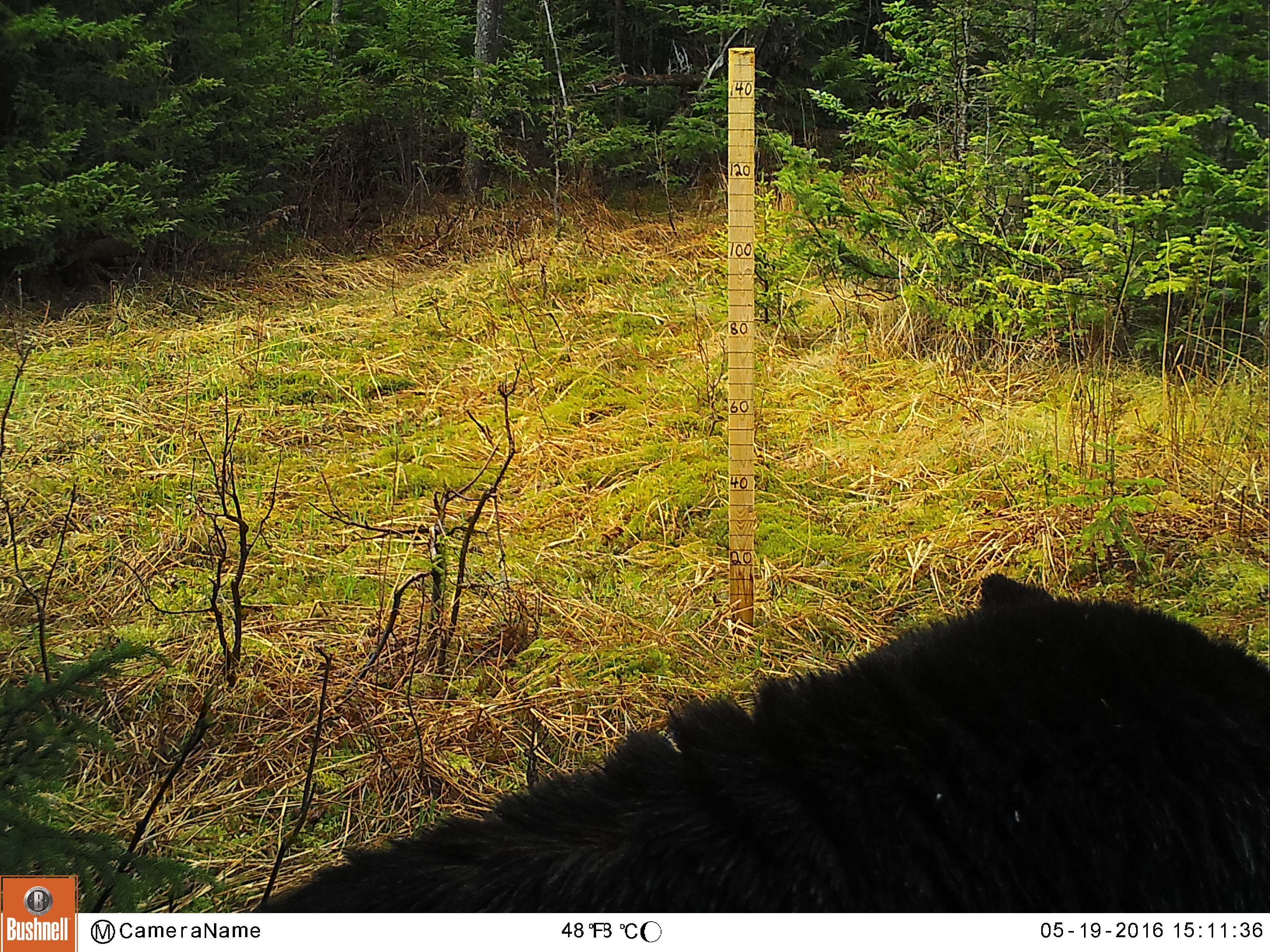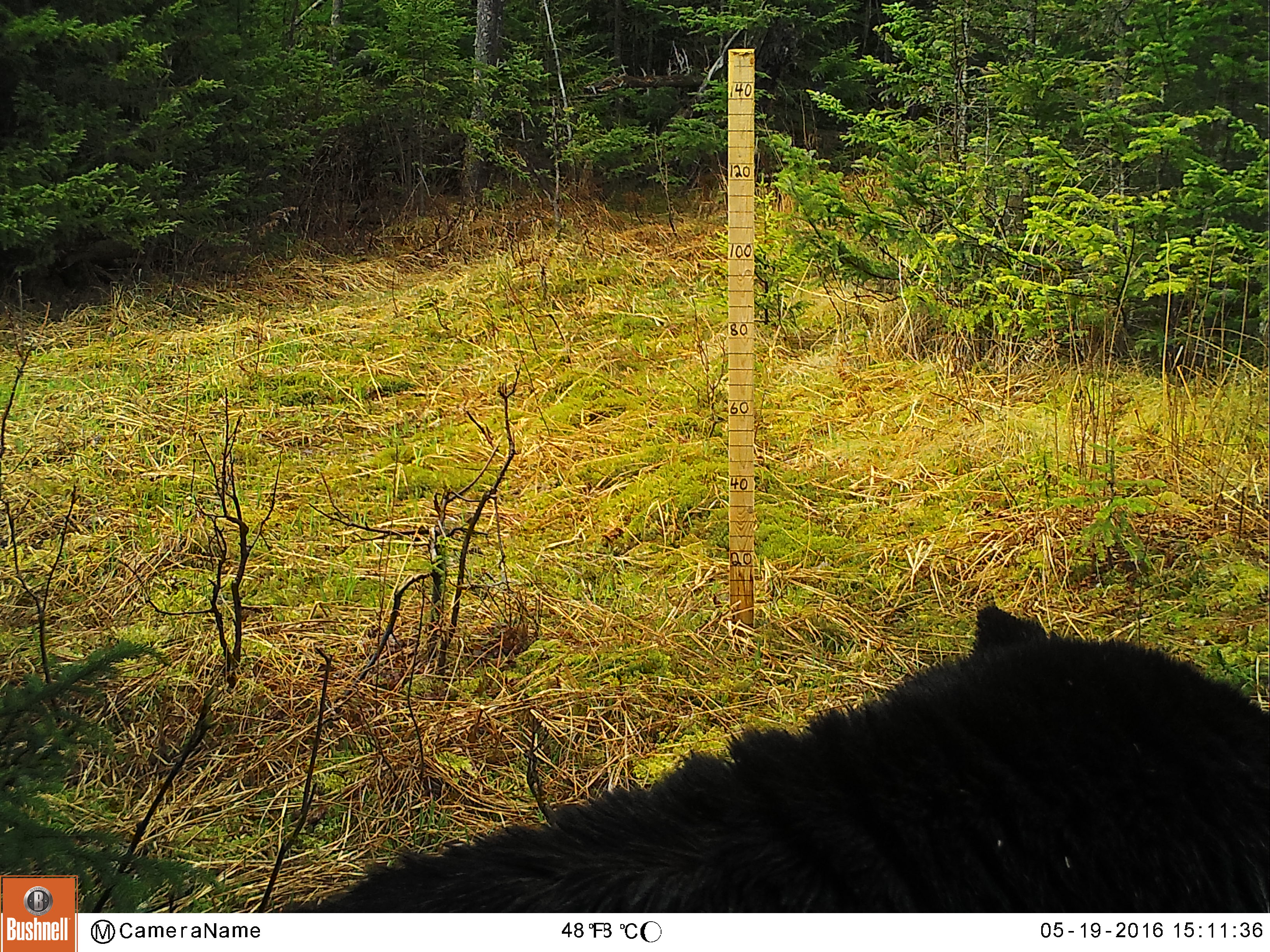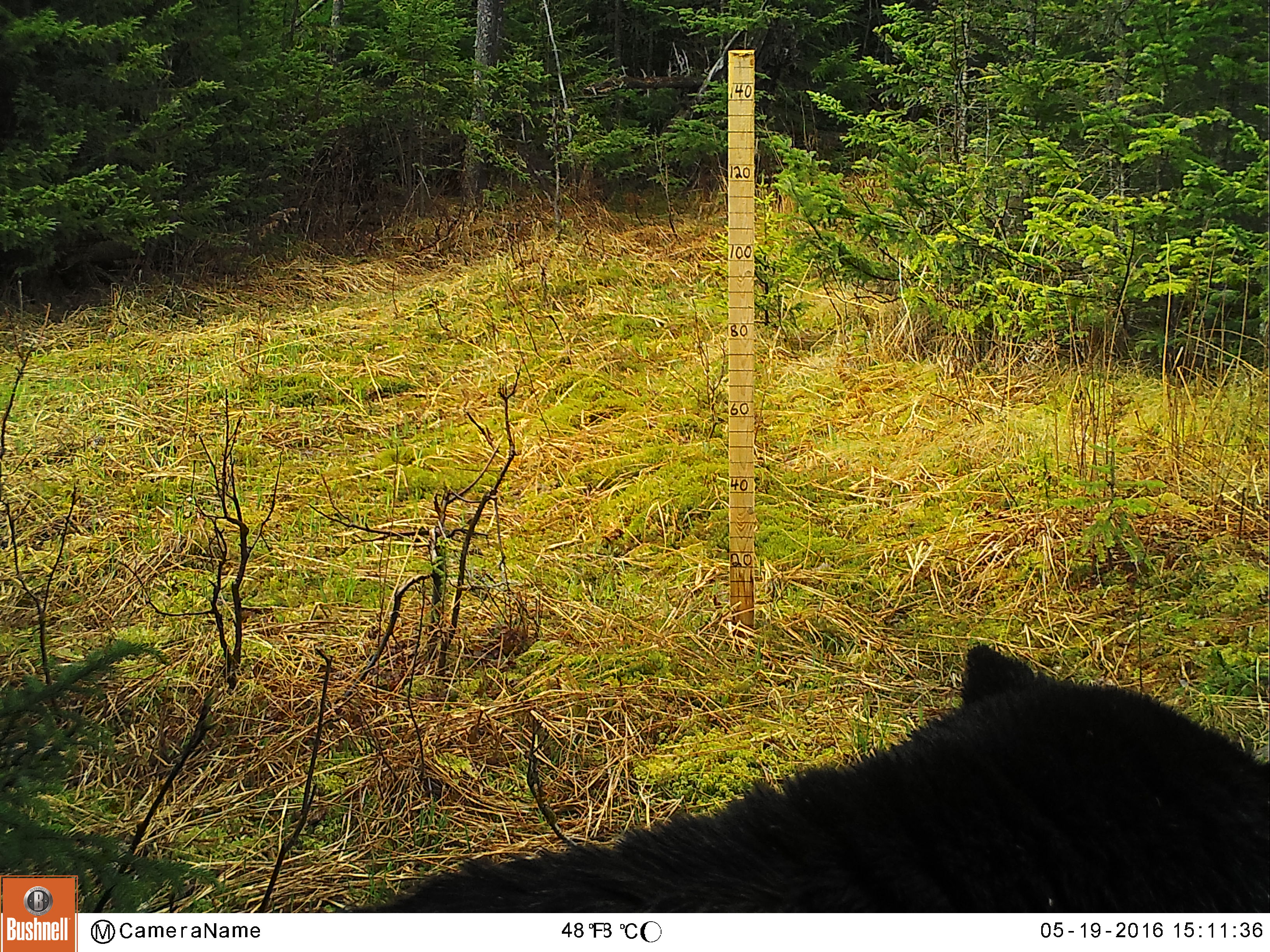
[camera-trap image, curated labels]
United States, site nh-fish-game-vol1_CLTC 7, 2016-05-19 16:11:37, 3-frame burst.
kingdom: Animalia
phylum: Chordata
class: Mammalia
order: Carnivora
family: Ursidae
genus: Ursus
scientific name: Ursus americanus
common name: black bear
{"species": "black bear (Ursus americanus)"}